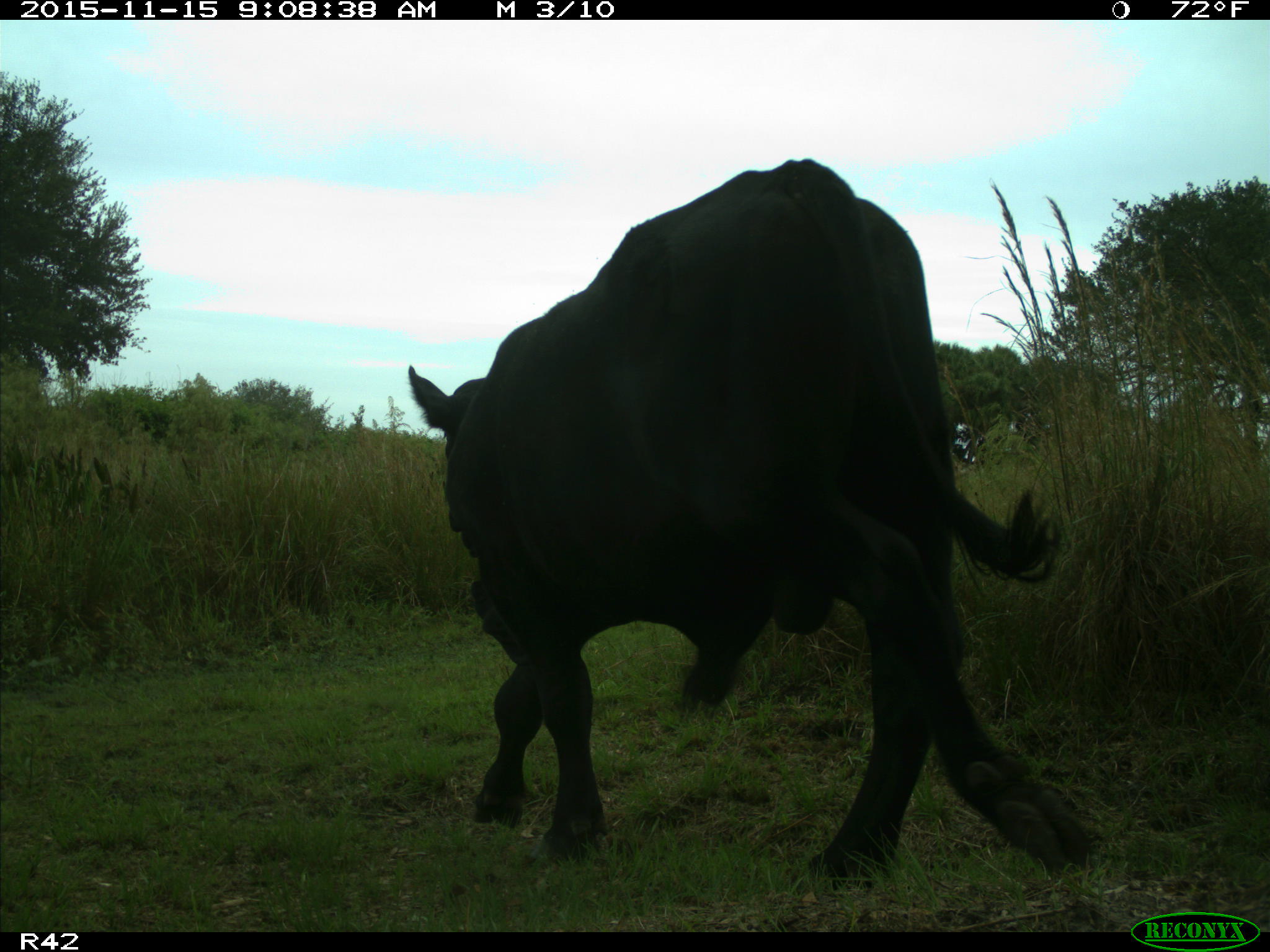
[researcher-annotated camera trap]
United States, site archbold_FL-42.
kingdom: Animalia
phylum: Chordata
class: Mammalia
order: Artiodactyla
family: Bovidae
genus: Bos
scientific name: Bos taurus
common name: domestic cow